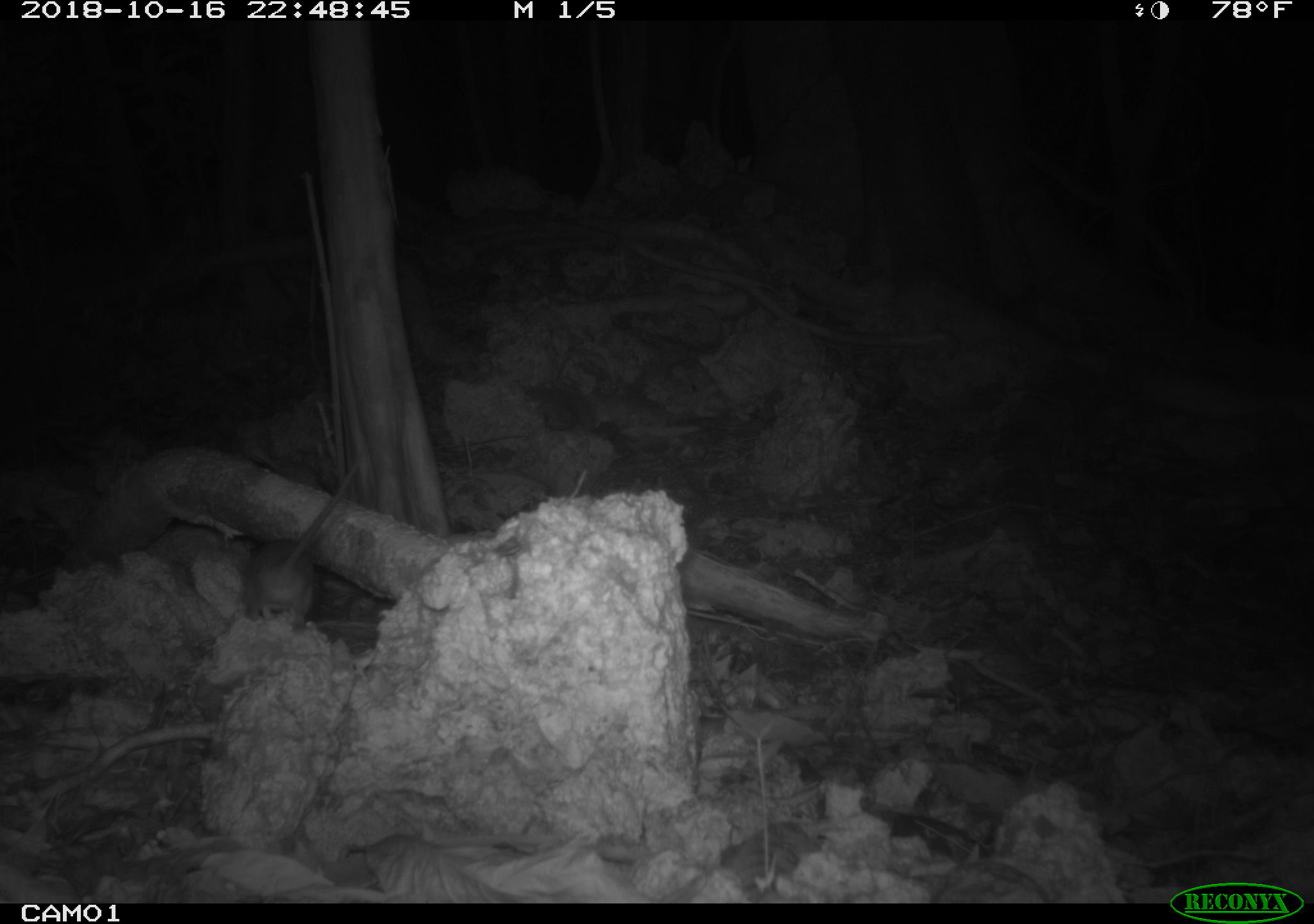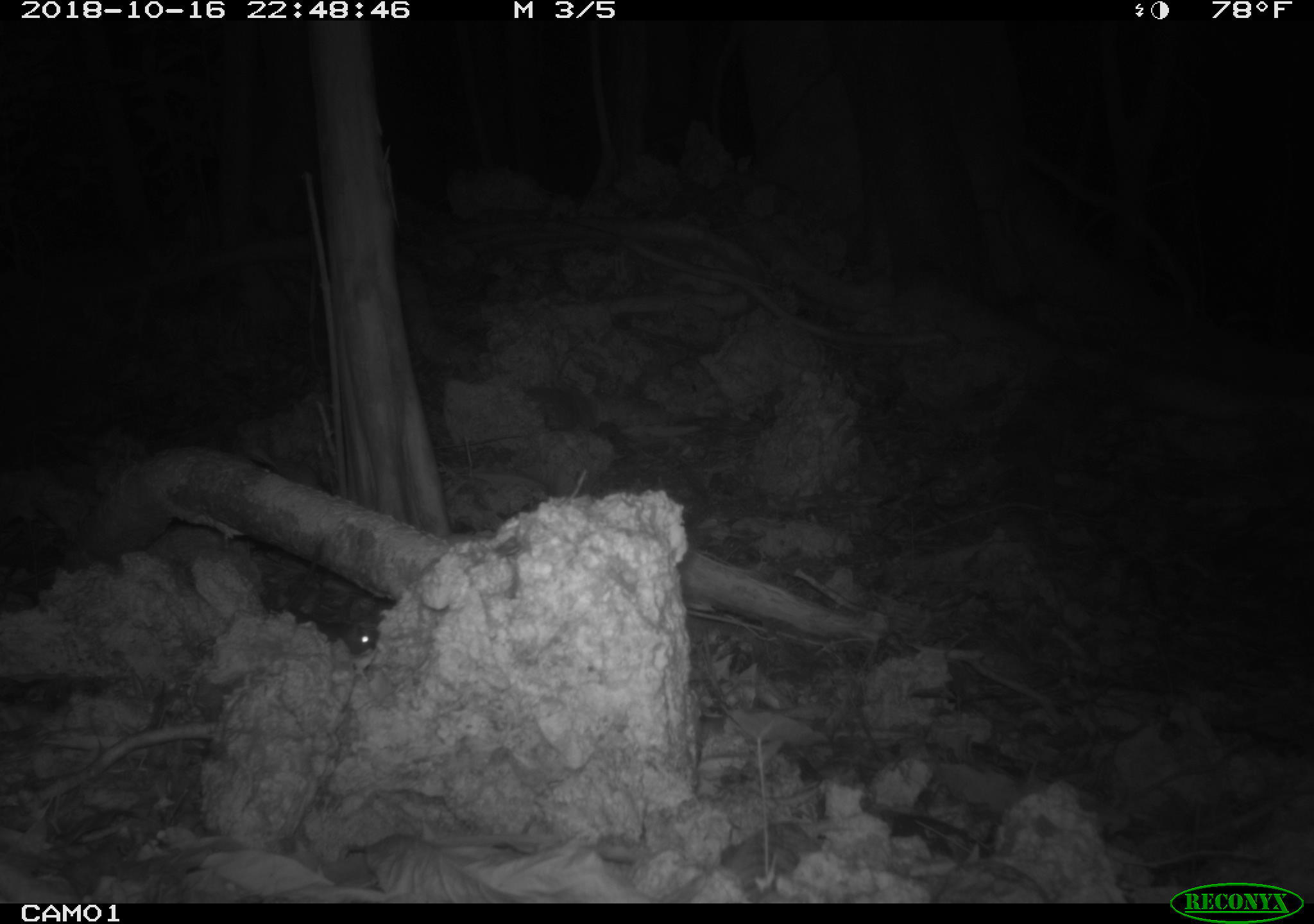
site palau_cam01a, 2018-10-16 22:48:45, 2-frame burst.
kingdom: Animalia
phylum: Chordata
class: Mammalia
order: Rodentia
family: Muridae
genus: Rattus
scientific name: Rattus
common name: rat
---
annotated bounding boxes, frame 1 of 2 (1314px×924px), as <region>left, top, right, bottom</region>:
rat: <region>234, 461, 359, 626</region>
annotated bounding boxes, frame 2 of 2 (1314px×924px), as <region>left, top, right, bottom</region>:
rat: <region>339, 613, 386, 655</region>